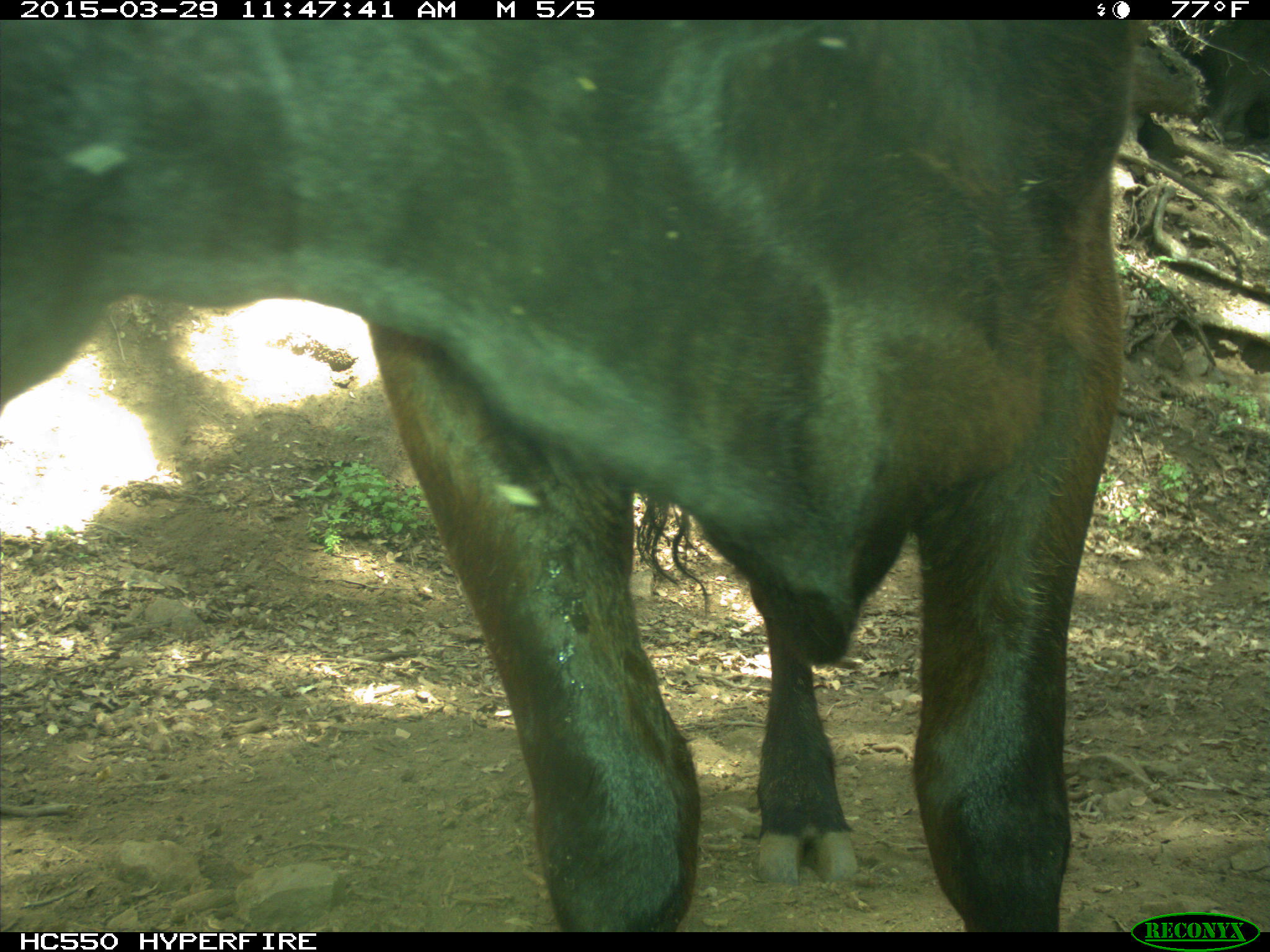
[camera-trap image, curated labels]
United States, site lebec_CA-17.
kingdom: Animalia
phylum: Chordata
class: Mammalia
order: Artiodactyla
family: Bovidae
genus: Bos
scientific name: Bos taurus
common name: domestic cow